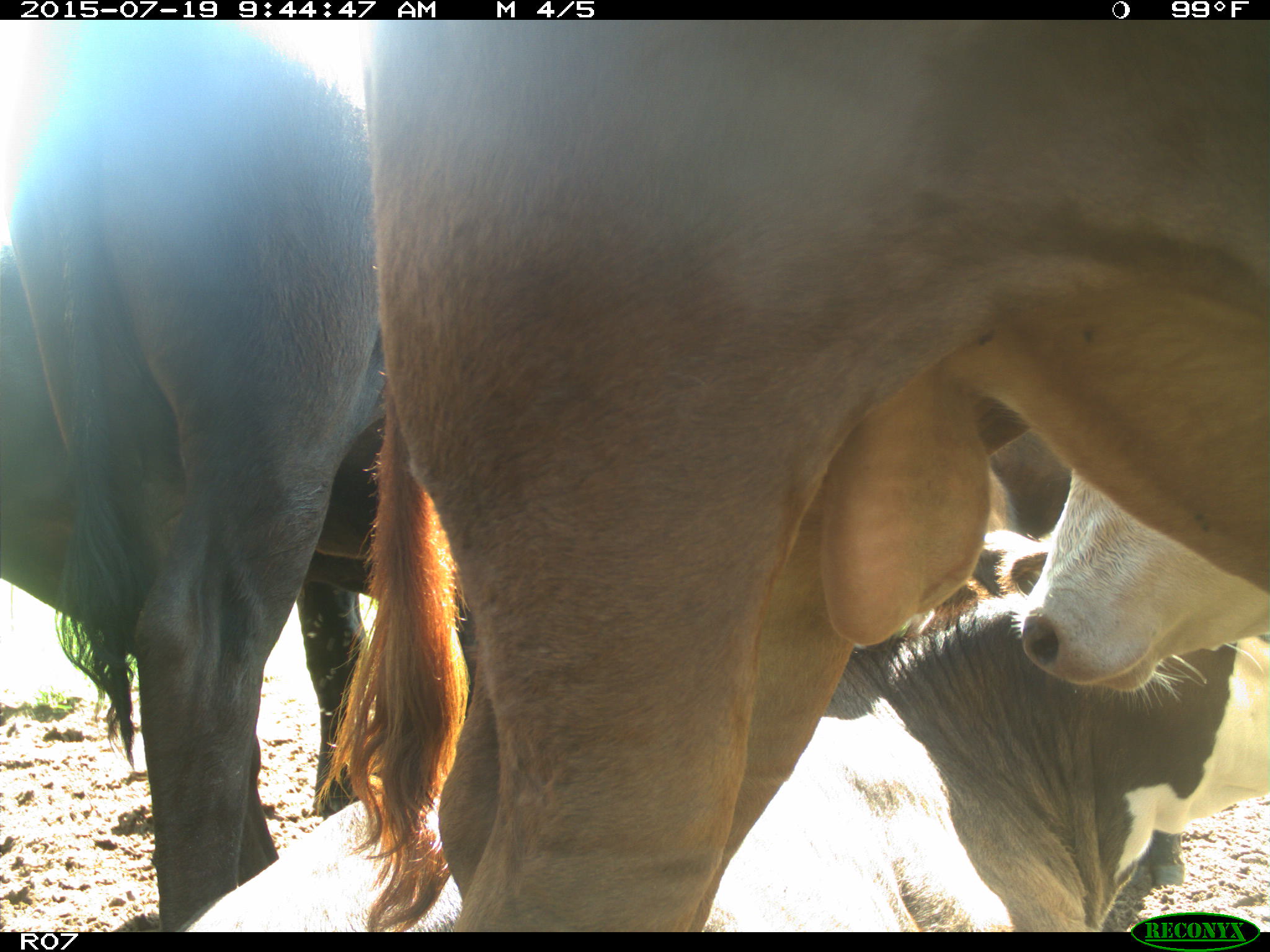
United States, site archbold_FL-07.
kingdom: Animalia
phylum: Chordata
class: Mammalia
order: Artiodactyla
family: Bovidae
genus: Bos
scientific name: Bos taurus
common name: domestic cow